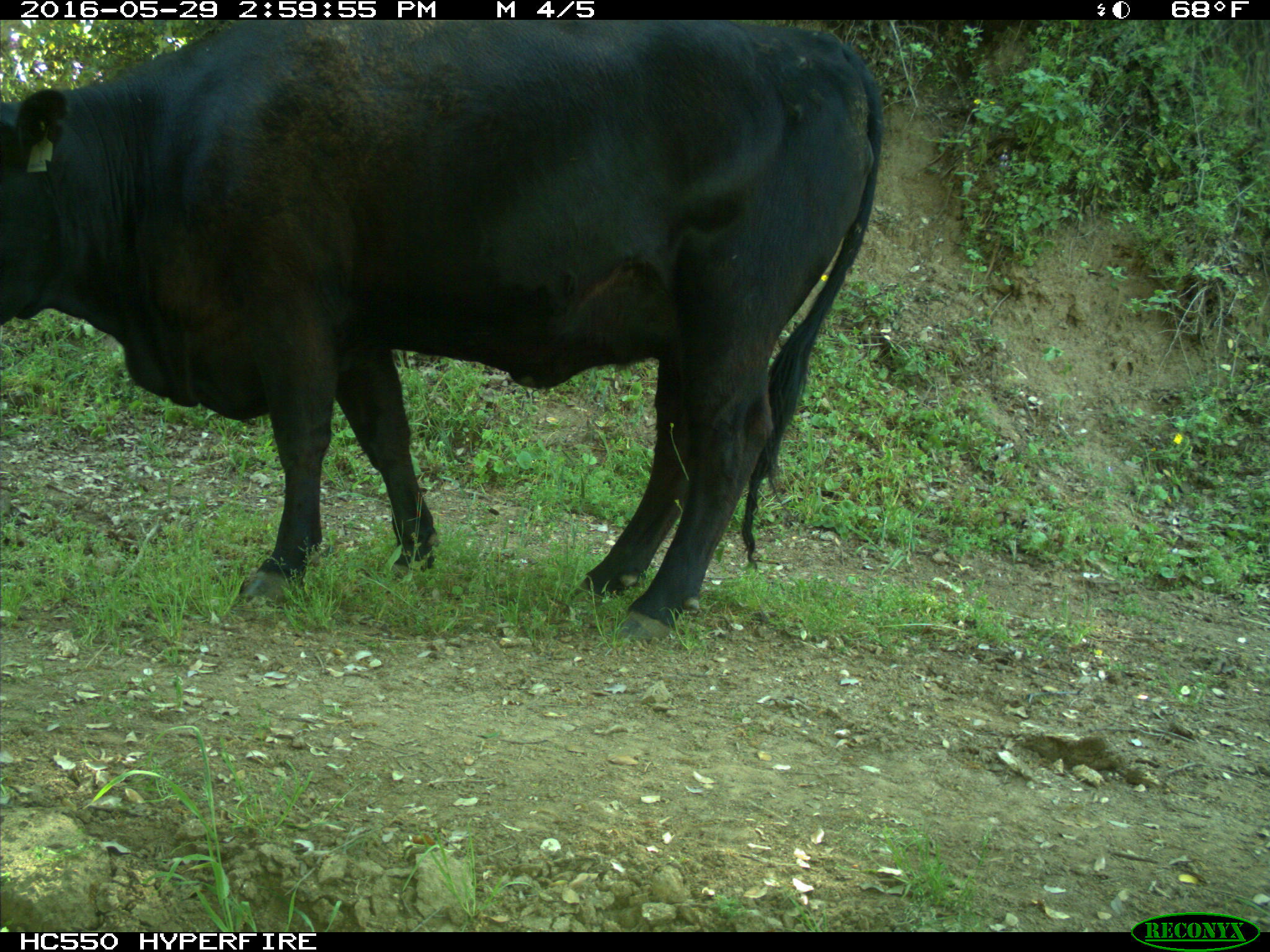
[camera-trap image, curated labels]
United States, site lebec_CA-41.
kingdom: Animalia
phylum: Chordata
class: Mammalia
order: Artiodactyla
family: Bovidae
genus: Bos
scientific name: Bos taurus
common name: domestic cow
Bos taurus (domestic cow).